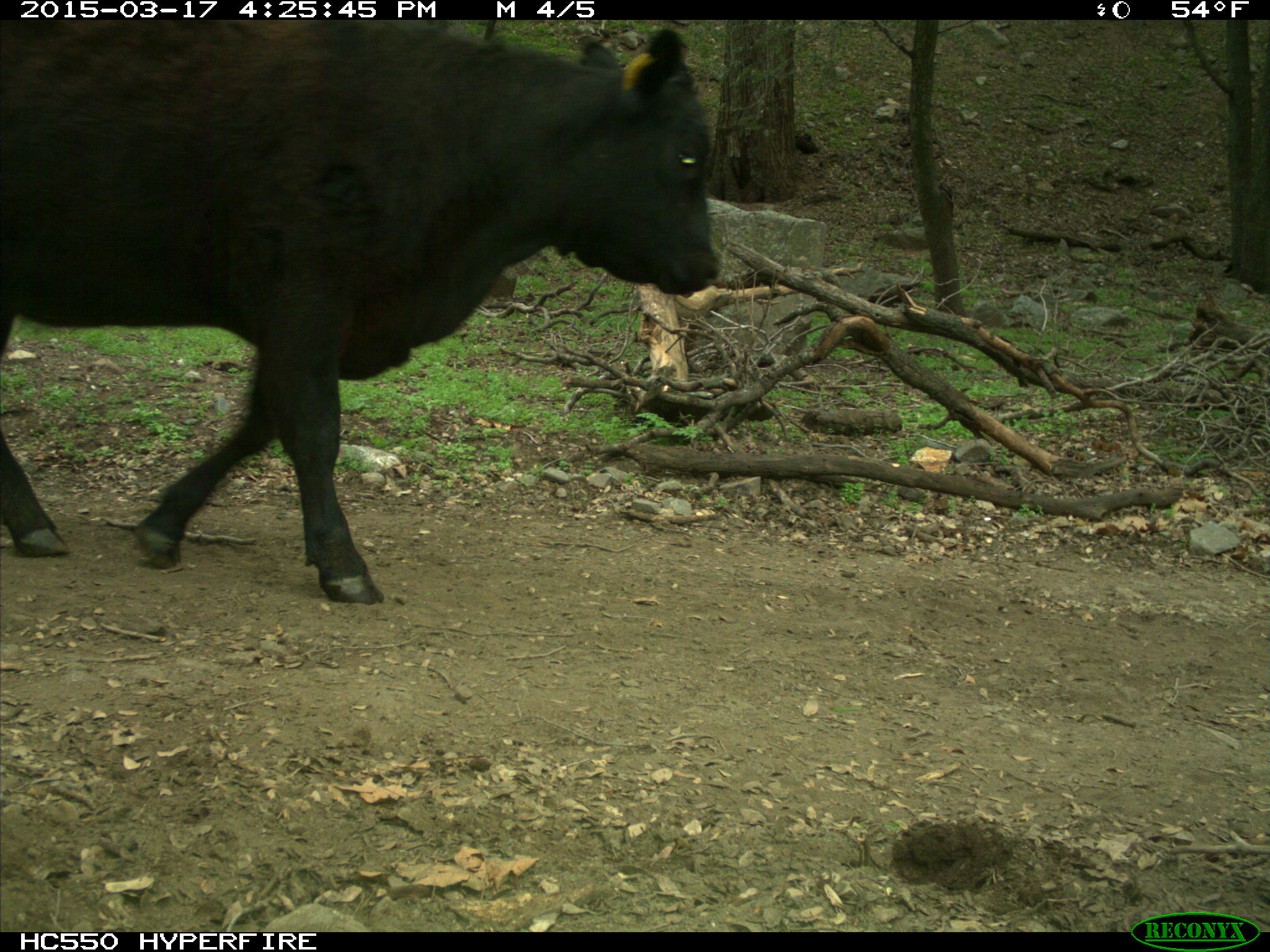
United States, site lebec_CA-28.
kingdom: Animalia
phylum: Chordata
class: Mammalia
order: Artiodactyla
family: Bovidae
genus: Bos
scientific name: Bos taurus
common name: domestic cow